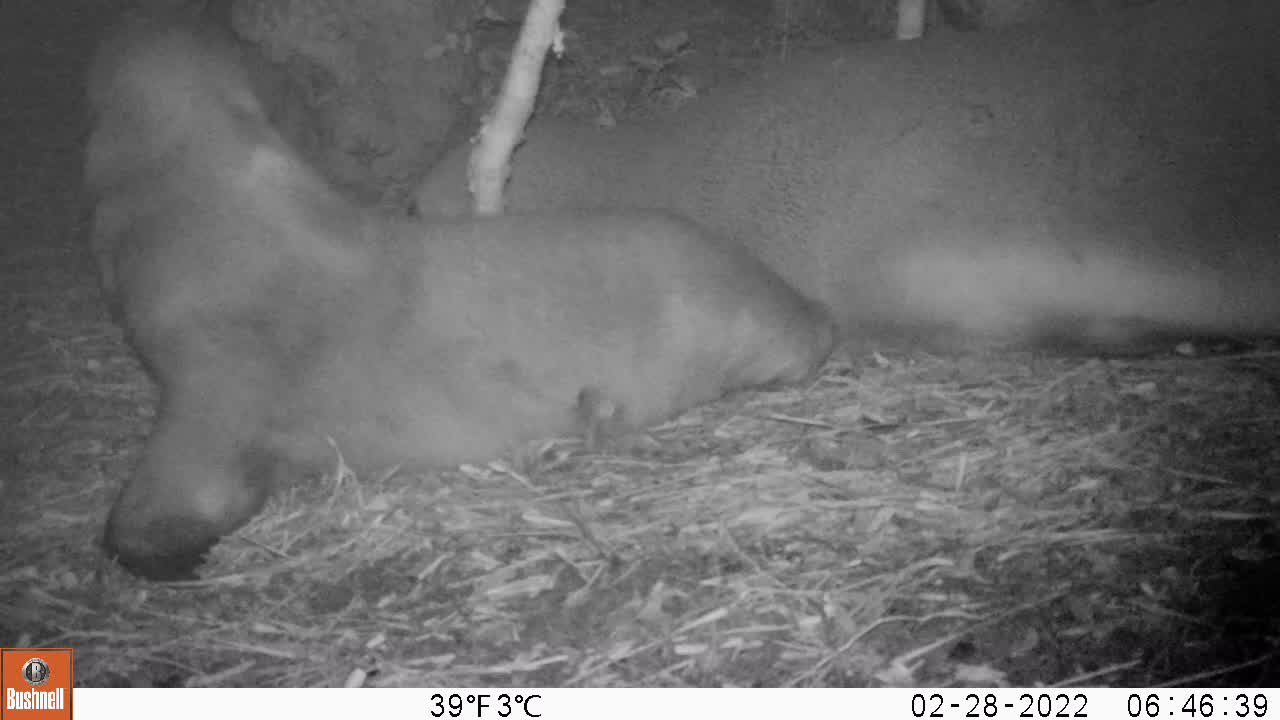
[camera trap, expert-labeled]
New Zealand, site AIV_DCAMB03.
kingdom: Animalia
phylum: Chordata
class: Mammalia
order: Carnivora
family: Otariidae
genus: Phocarctos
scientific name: Phocarctos hookeri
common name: new zealand sea lion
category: sealion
Sealion (new zealand sea lion) (Phocarctos hookeri).